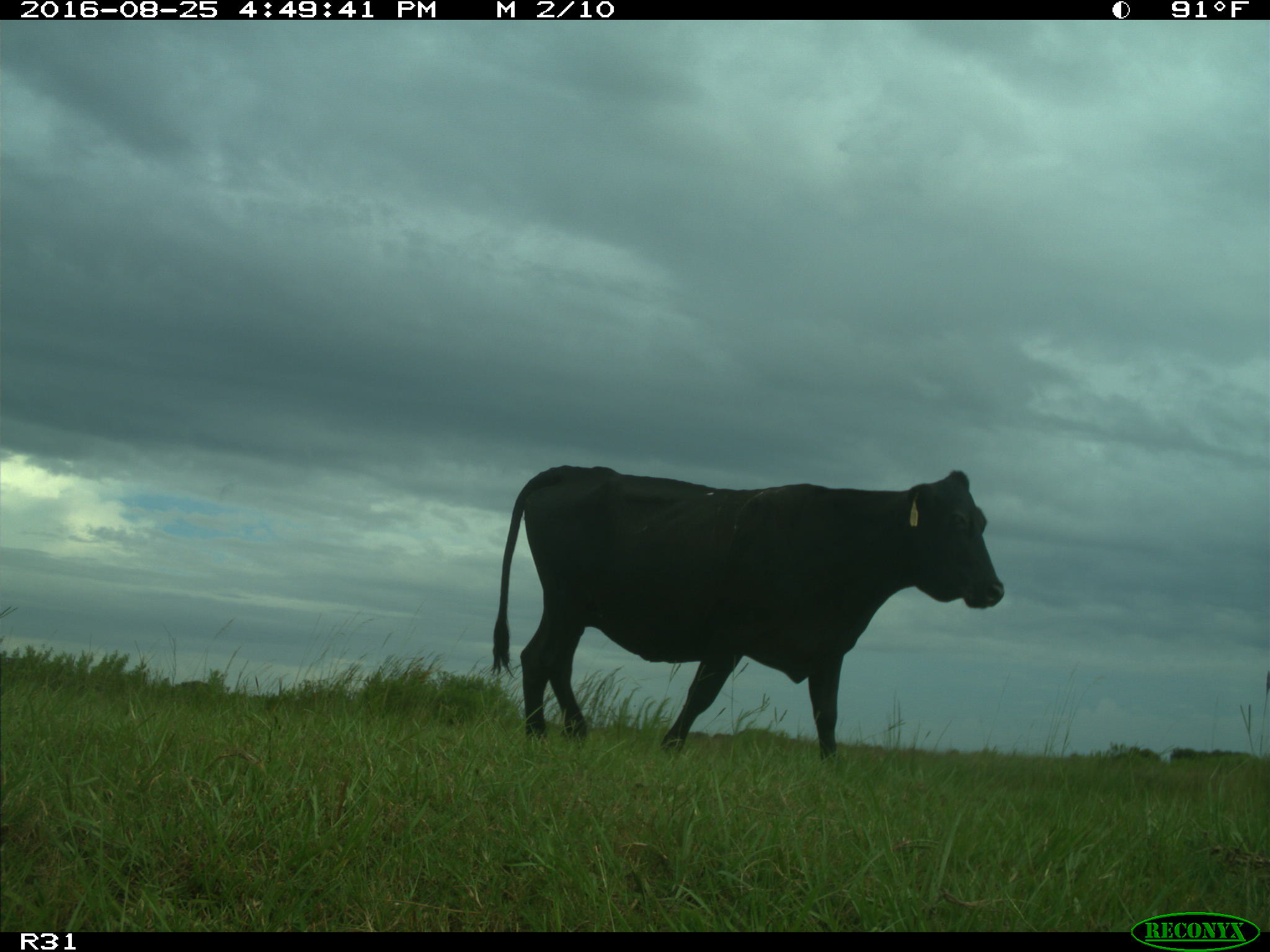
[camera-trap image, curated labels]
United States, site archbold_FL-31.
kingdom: Animalia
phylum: Chordata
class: Mammalia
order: Artiodactyla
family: Bovidae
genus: Bos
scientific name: Bos taurus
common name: domestic cow